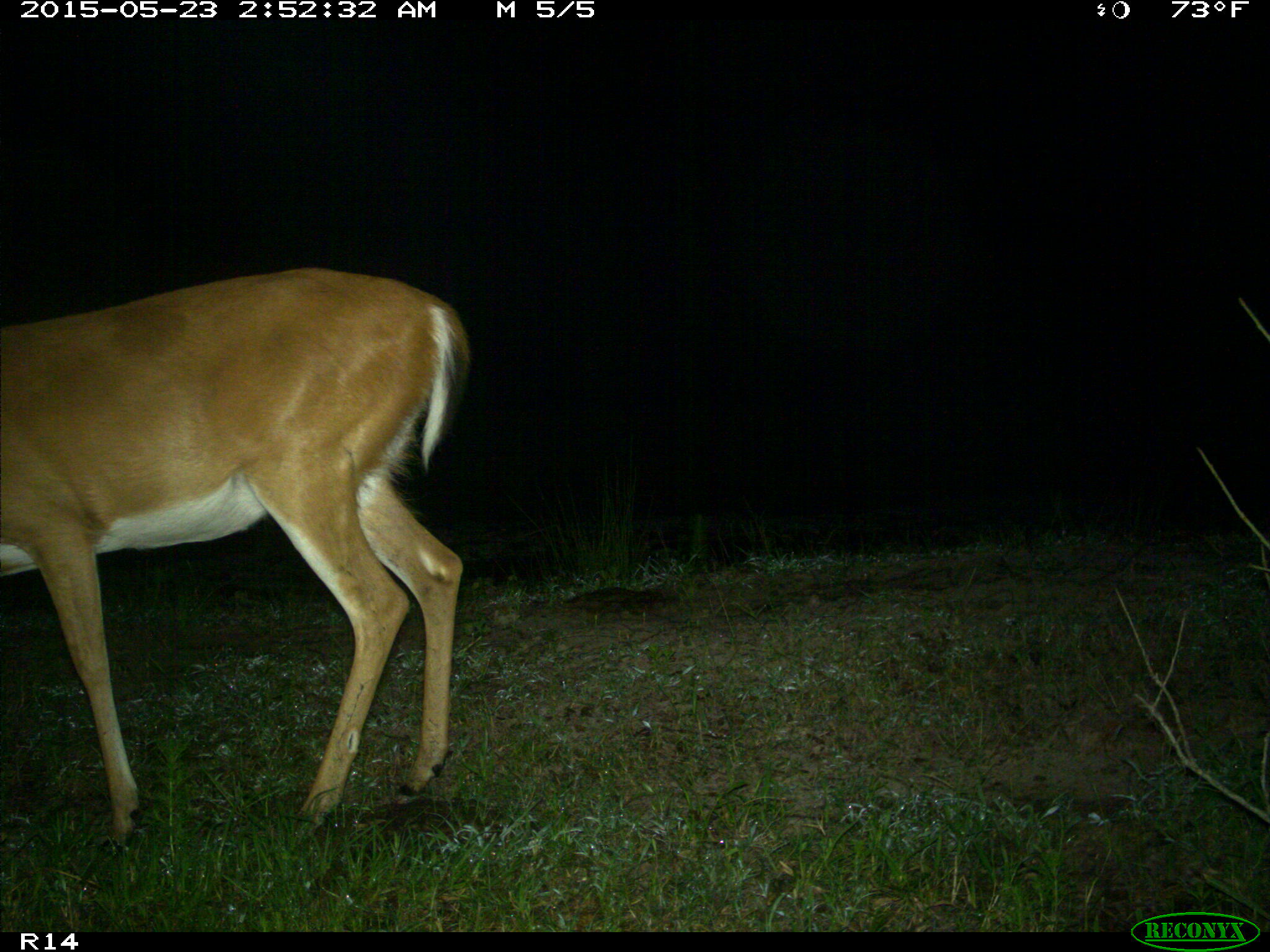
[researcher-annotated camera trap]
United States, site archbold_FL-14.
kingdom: Animalia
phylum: Chordata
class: Mammalia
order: Artiodactyla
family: Cervidae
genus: Odocoileus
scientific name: Odocoileus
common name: deer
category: unidentified deer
Unidentified deer (deer) (Odocoileus).